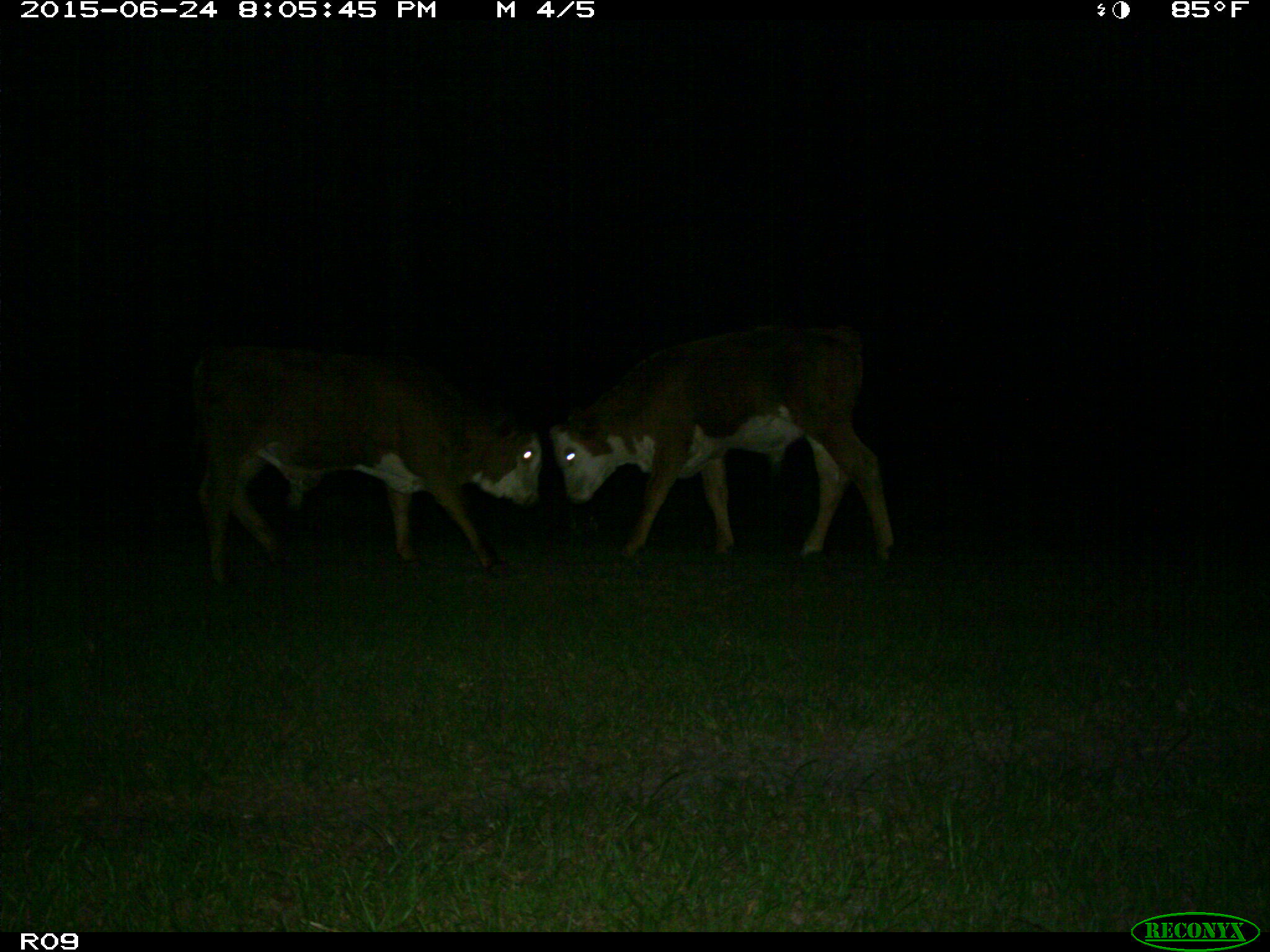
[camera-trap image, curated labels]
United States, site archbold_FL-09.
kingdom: Animalia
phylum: Chordata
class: Mammalia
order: Artiodactyla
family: Bovidae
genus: Bos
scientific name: Bos taurus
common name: domestic cow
Bos taurus (domestic cow).